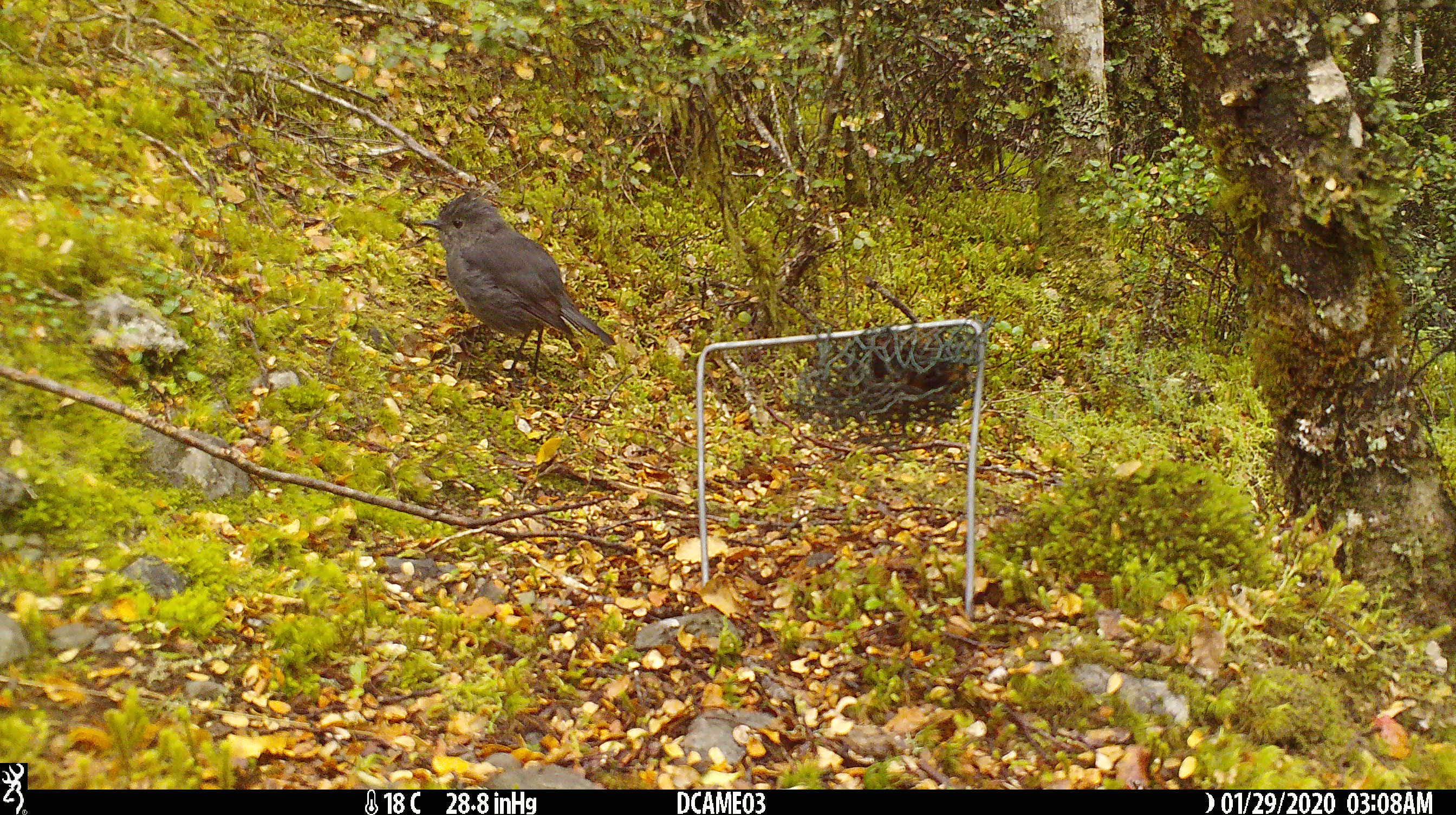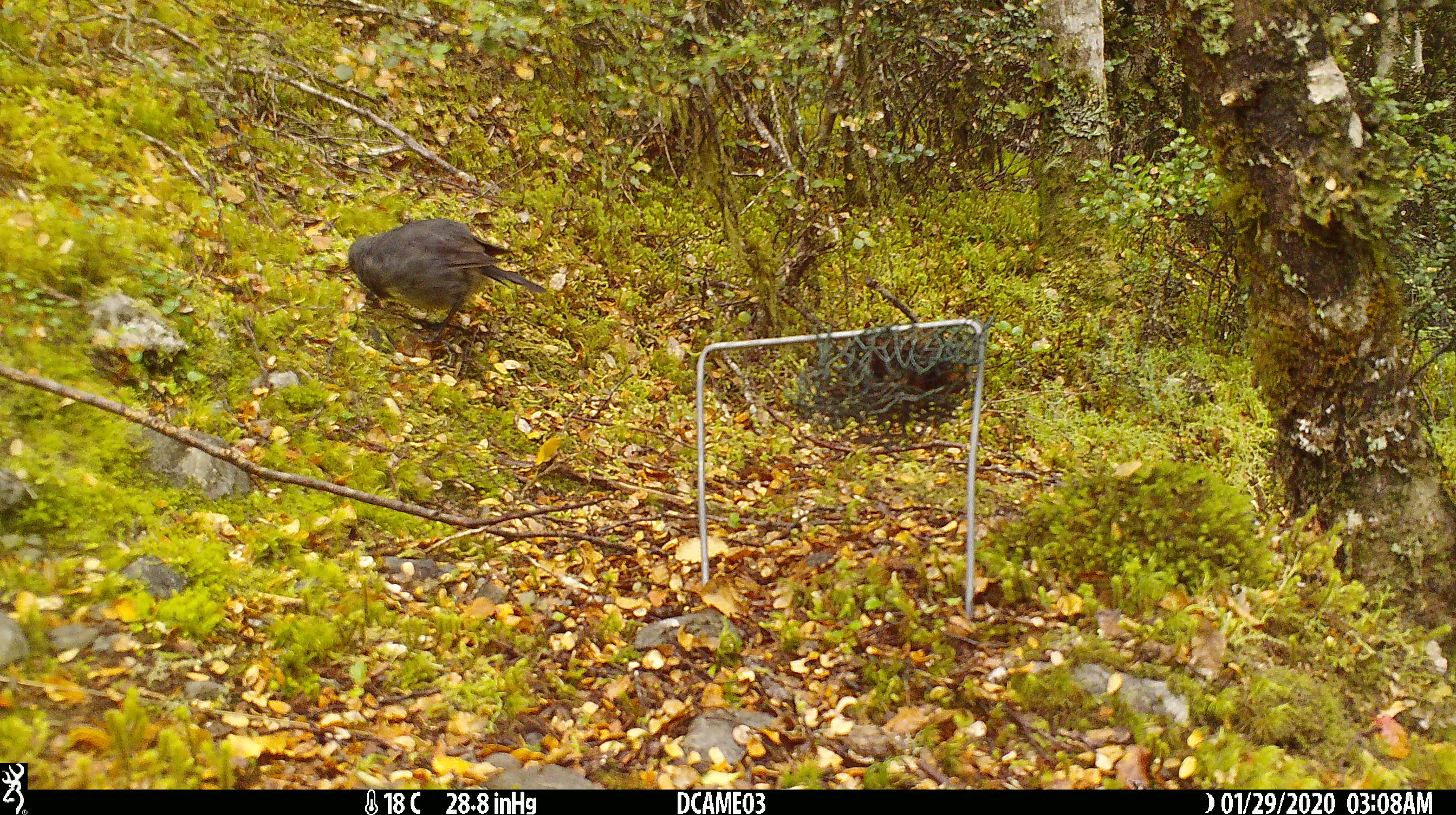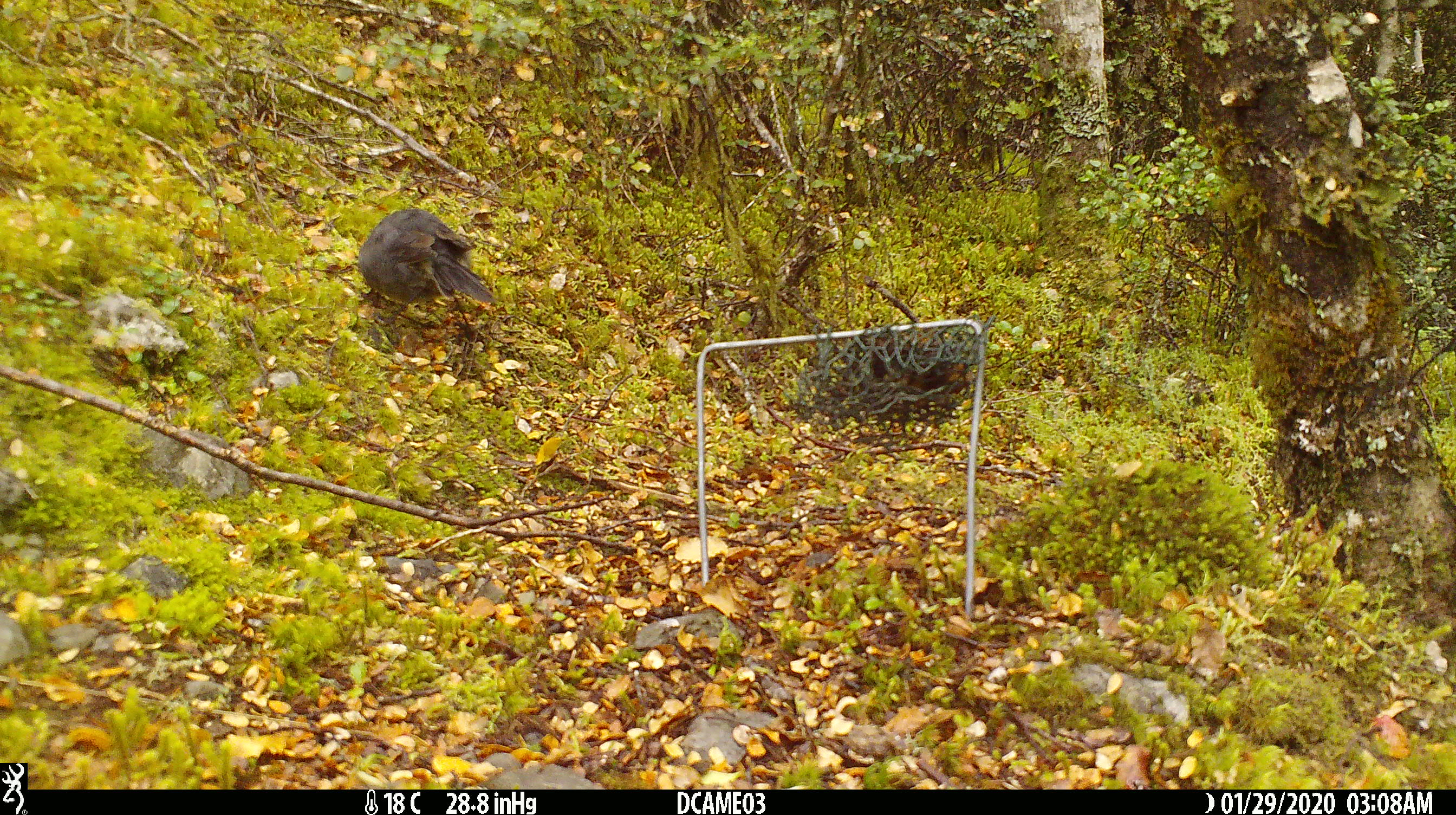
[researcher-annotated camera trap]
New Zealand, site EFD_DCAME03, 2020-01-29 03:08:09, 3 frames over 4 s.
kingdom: Animalia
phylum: Chordata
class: Aves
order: Passeriformes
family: Petroicidae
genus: Petroica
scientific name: Petroica australis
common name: new zealand robin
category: robin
Robin (new zealand robin) (Petroica australis).